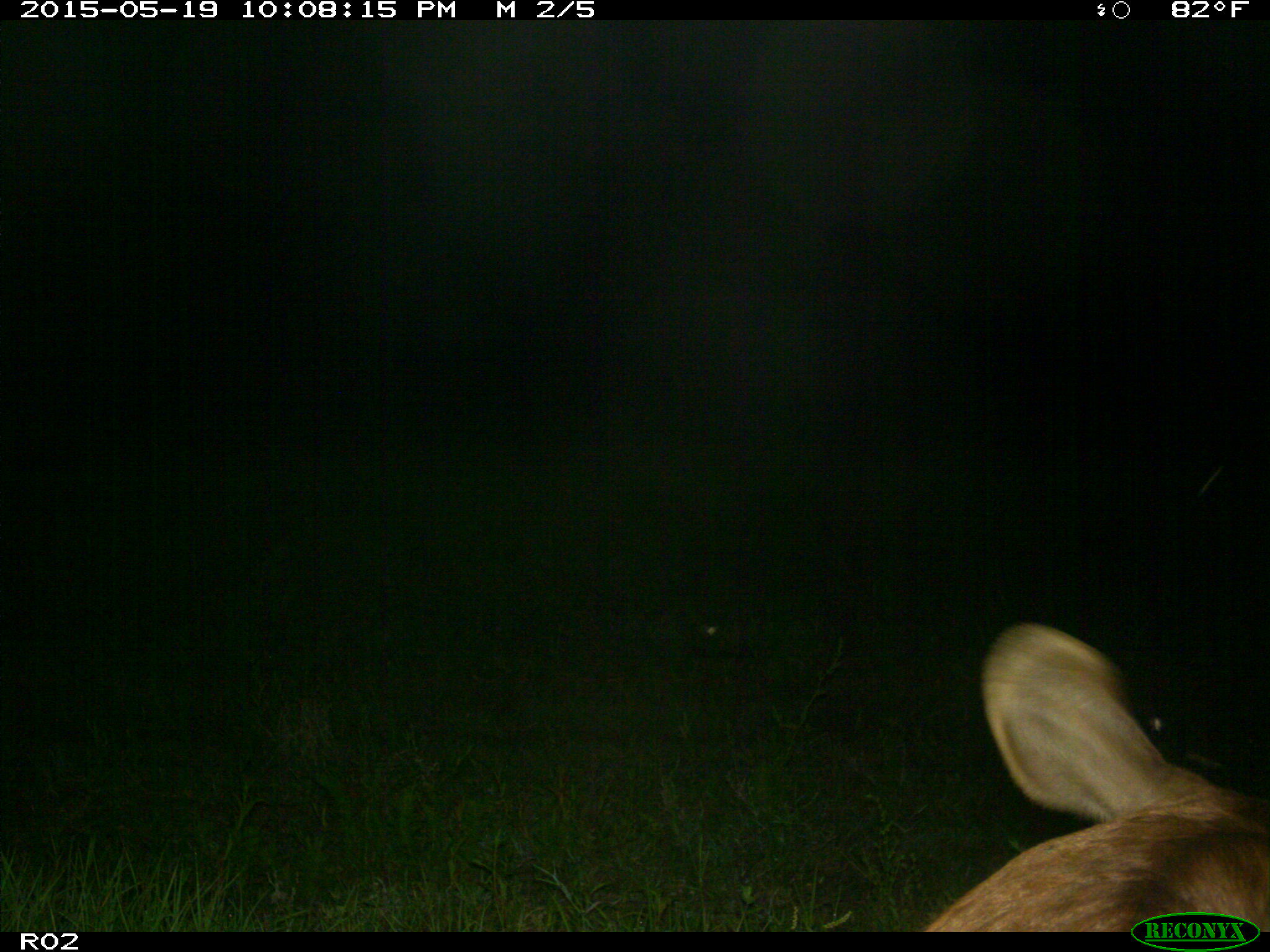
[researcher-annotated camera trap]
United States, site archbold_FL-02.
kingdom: Animalia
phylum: Chordata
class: Mammalia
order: Artiodactyla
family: Bovidae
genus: Bos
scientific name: Bos taurus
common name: domestic cow